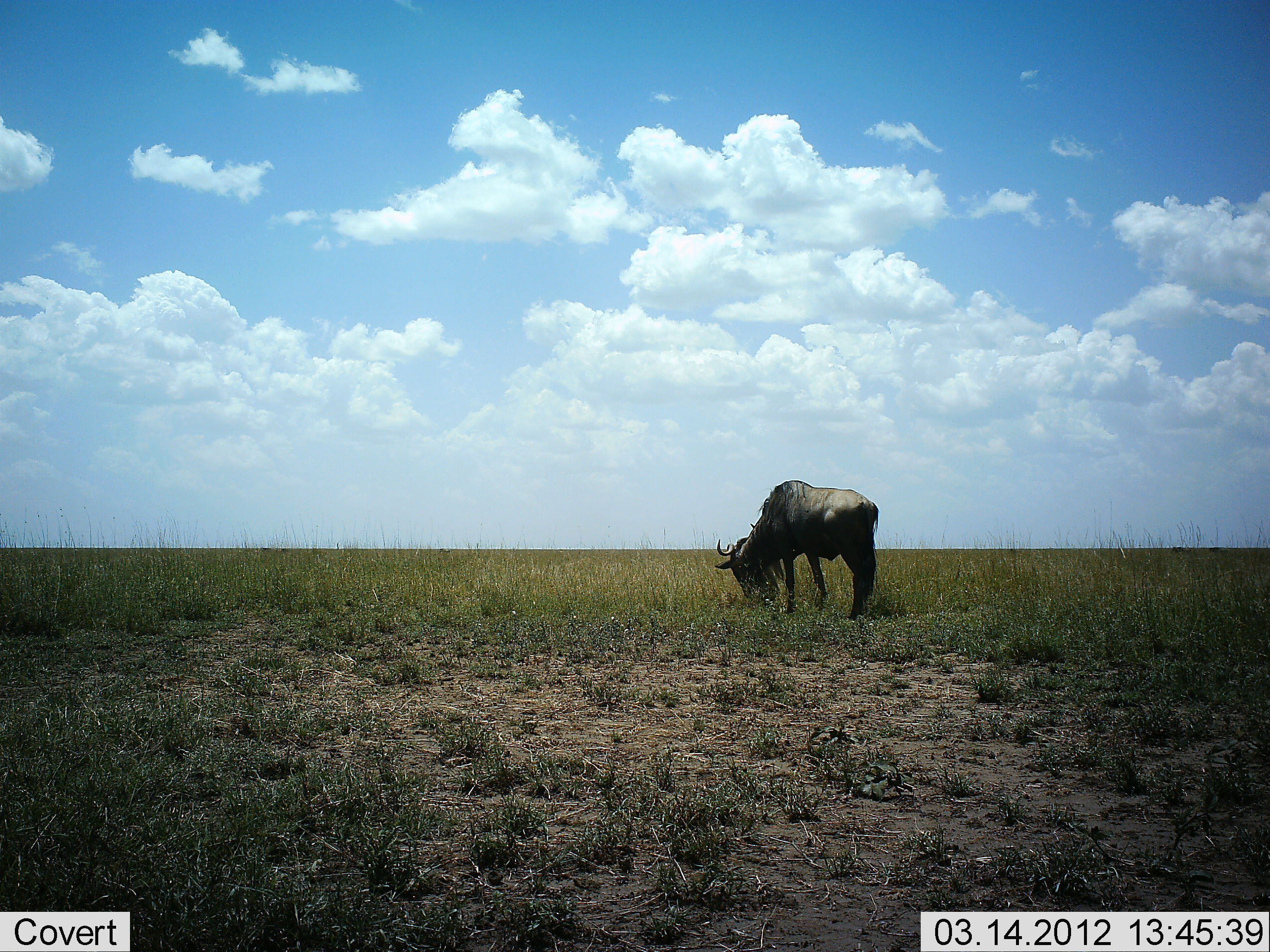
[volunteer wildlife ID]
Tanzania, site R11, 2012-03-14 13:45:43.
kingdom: Animalia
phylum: Chordata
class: Mammalia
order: Artiodactyla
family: Bovidae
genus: Connochaetes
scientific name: Connochaetes taurinus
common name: blue wildebeest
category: wildebeest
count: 1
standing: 31%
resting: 0%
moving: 0%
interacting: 0%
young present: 0%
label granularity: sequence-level